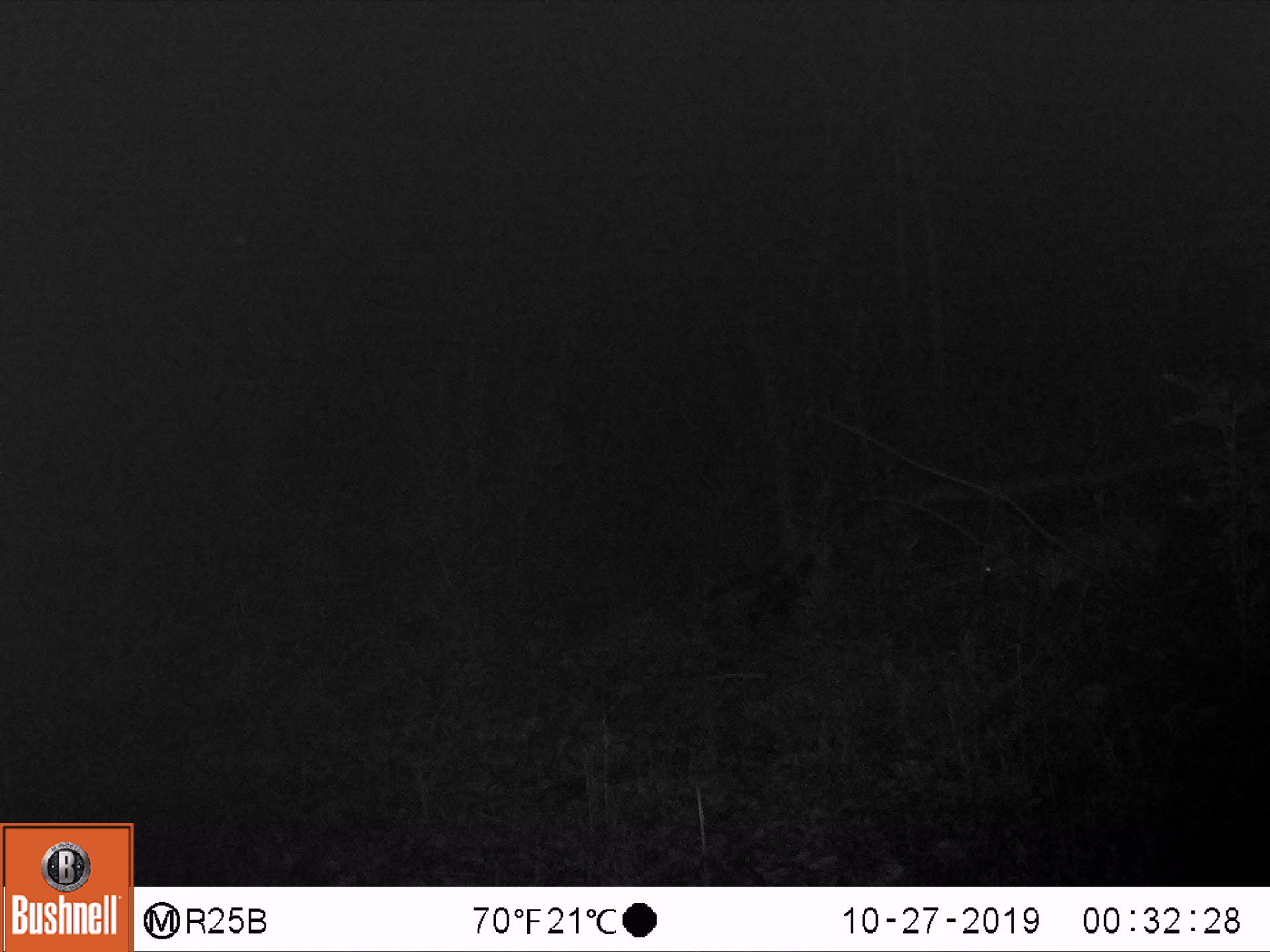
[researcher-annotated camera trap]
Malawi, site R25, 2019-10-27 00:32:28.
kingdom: Animalia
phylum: Chordata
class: Mammalia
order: Artiodactyla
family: Bovidae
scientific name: Antilopinae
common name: small antelope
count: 1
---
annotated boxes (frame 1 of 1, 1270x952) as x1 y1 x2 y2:
small antelope: 945 492 1186 642